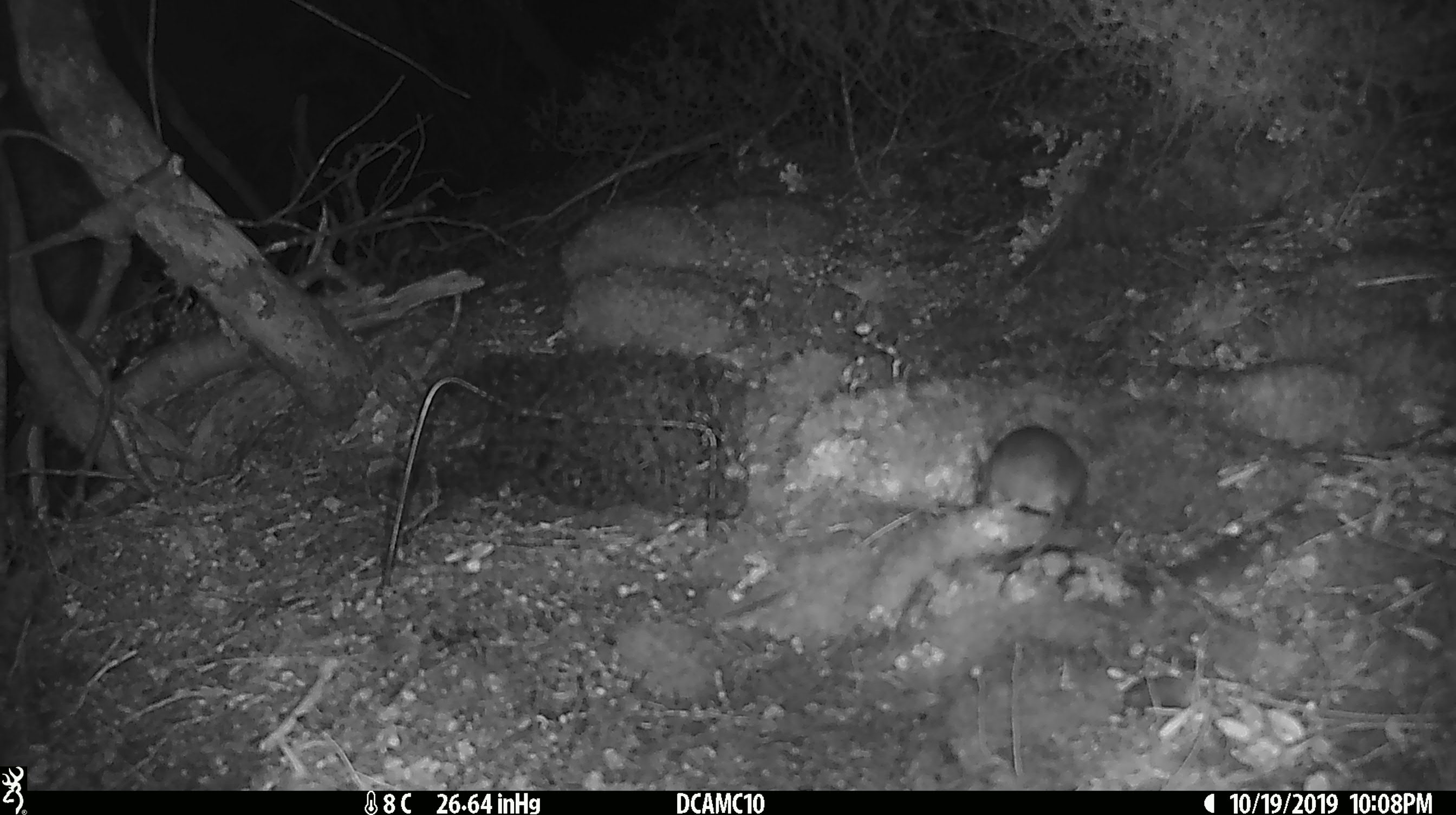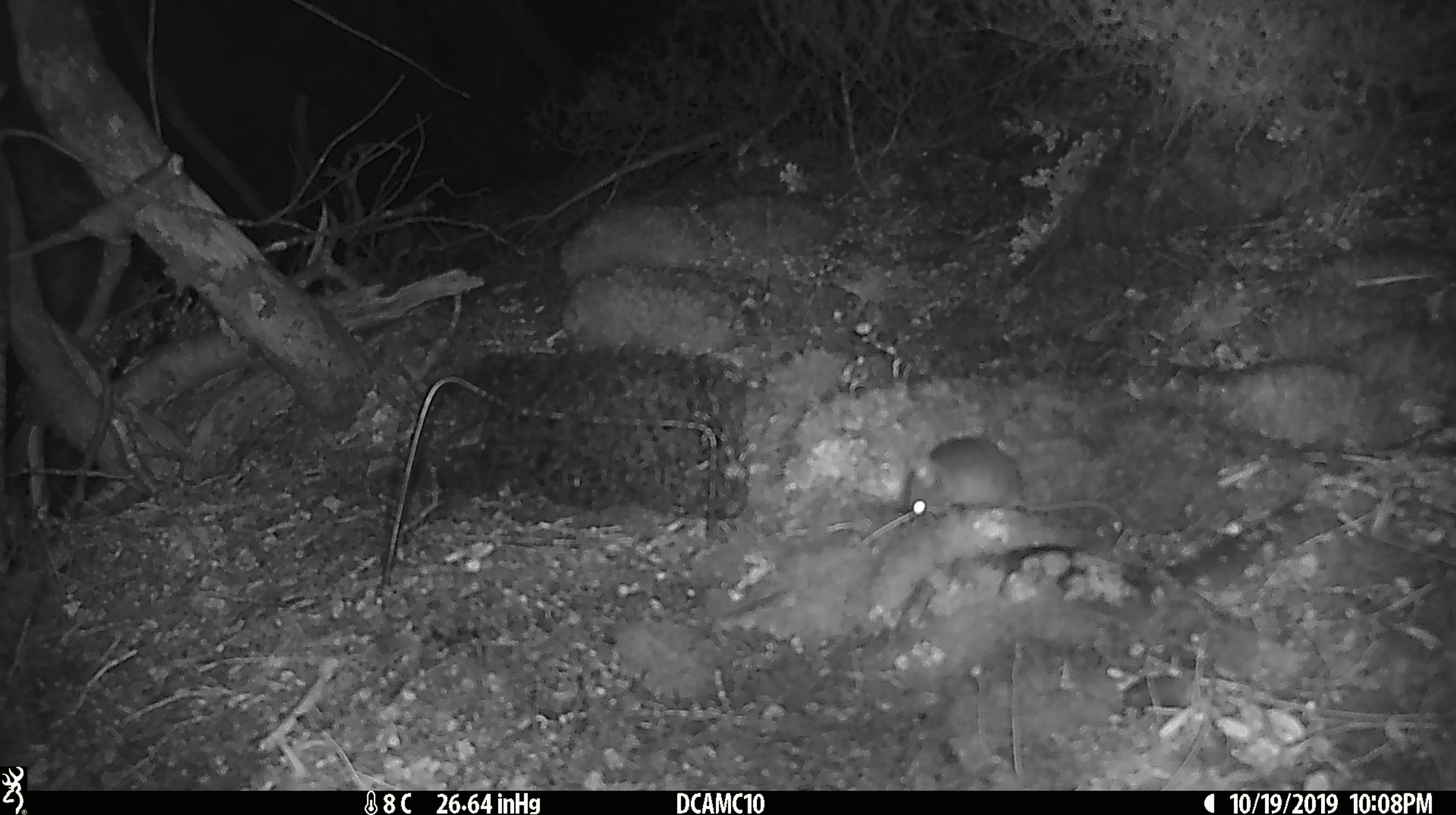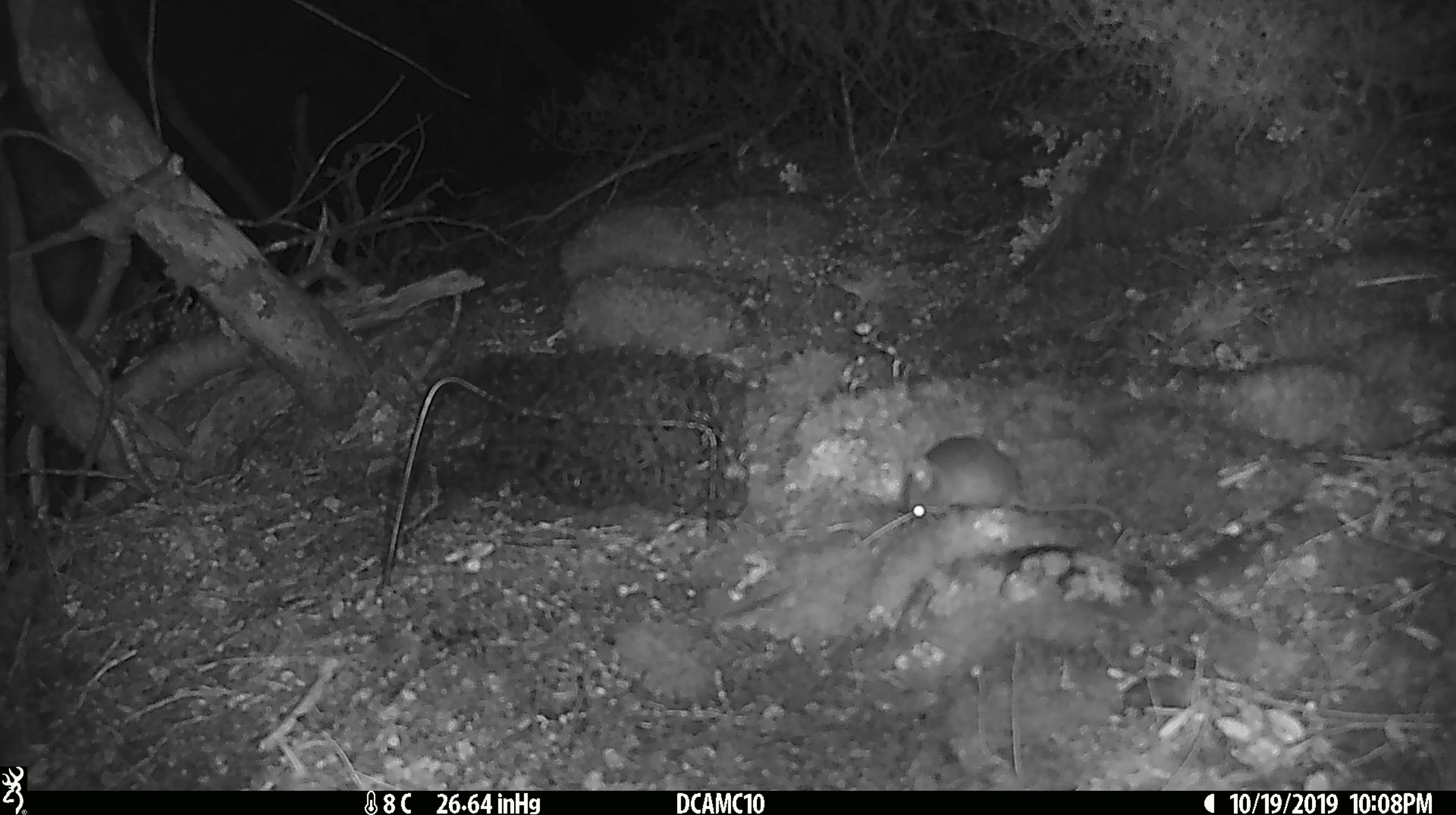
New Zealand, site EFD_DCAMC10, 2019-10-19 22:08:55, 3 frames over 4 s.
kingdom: Animalia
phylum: Chordata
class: Mammalia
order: Rodentia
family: Muridae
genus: Mus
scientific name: Mus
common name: mouse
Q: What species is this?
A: Mouse (Mus).